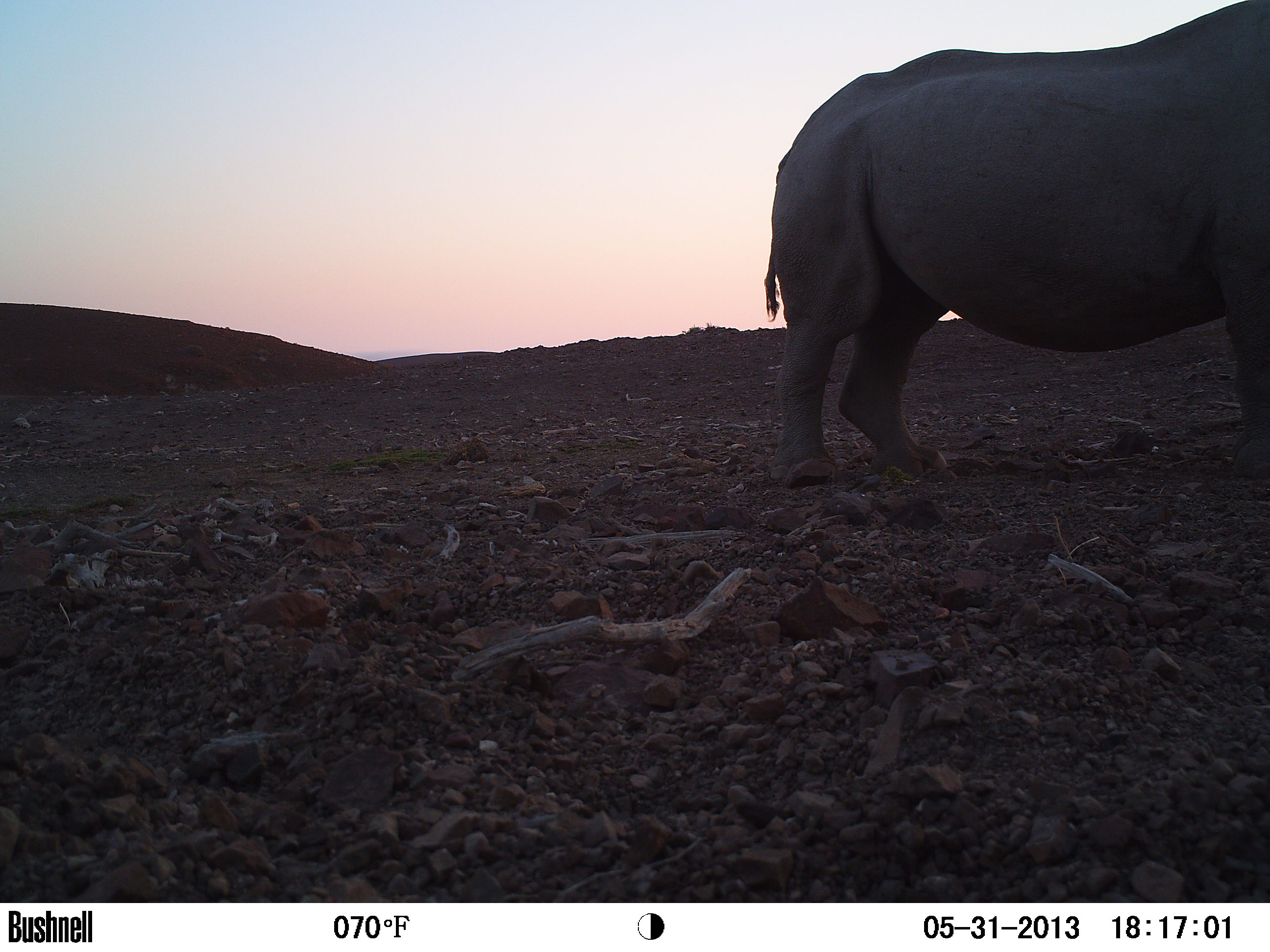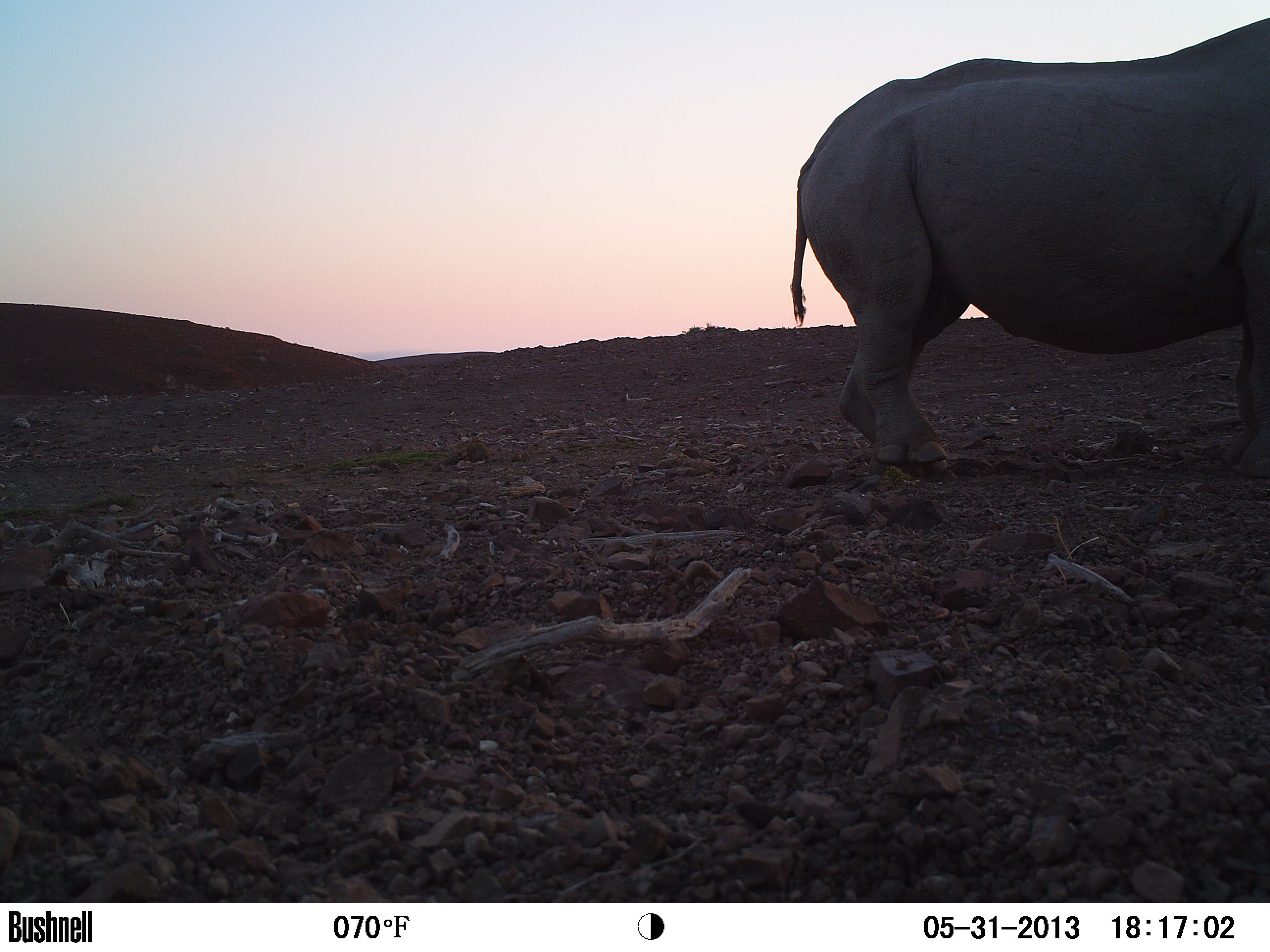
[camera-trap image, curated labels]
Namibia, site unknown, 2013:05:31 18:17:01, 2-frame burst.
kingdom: Animalia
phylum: Chordata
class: Mammalia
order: Perissodactyla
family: Rhinocerotidae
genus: Diceros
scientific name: Diceros bicornis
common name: black rhinoceros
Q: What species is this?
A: Diceros bicornis (black rhinoceros).